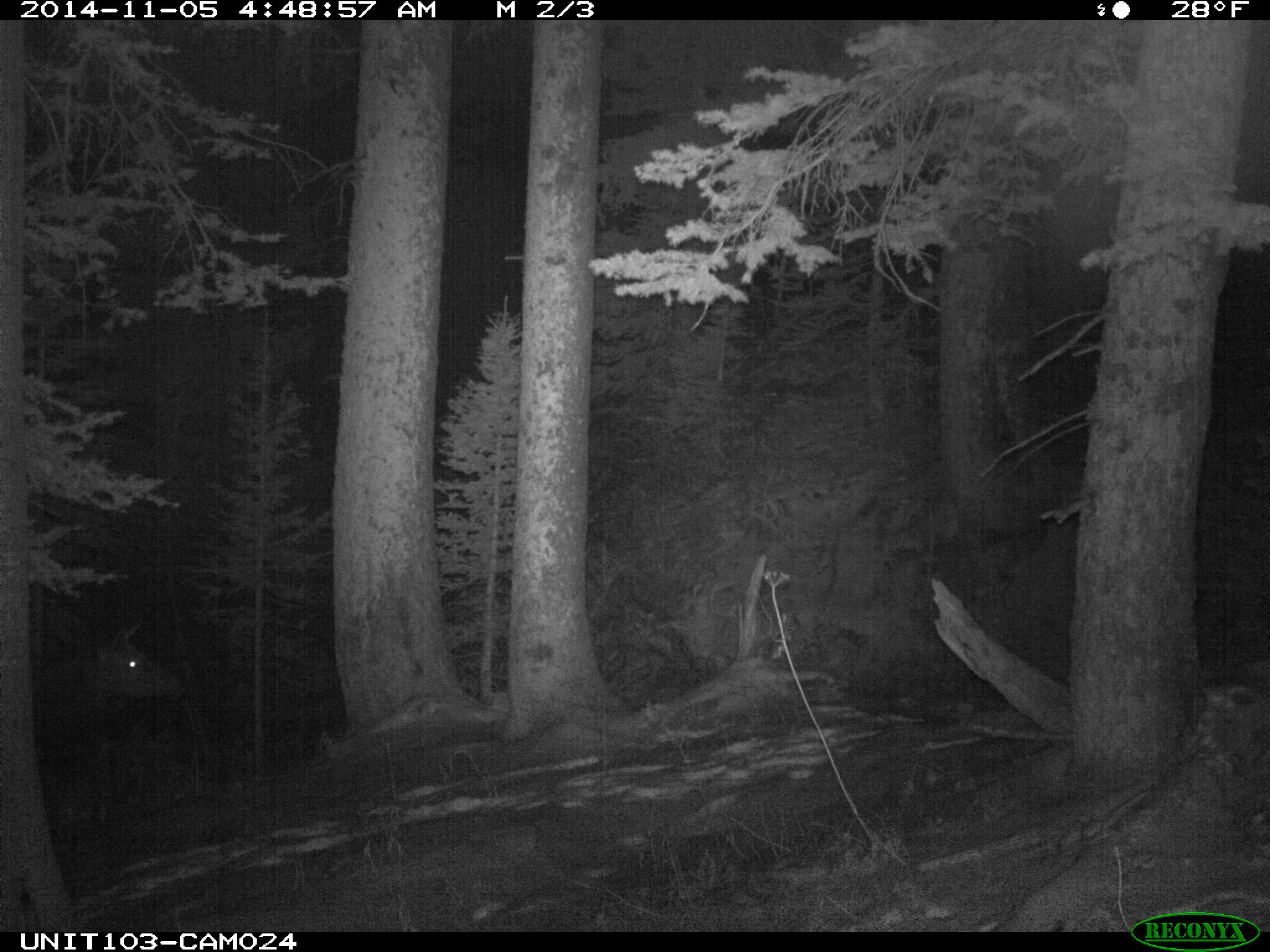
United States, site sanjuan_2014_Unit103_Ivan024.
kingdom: Animalia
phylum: Chordata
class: Mammalia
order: Artiodactyla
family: Cervidae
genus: Cervus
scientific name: Cervus elaphus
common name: red deer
Cervus elaphus (red deer).